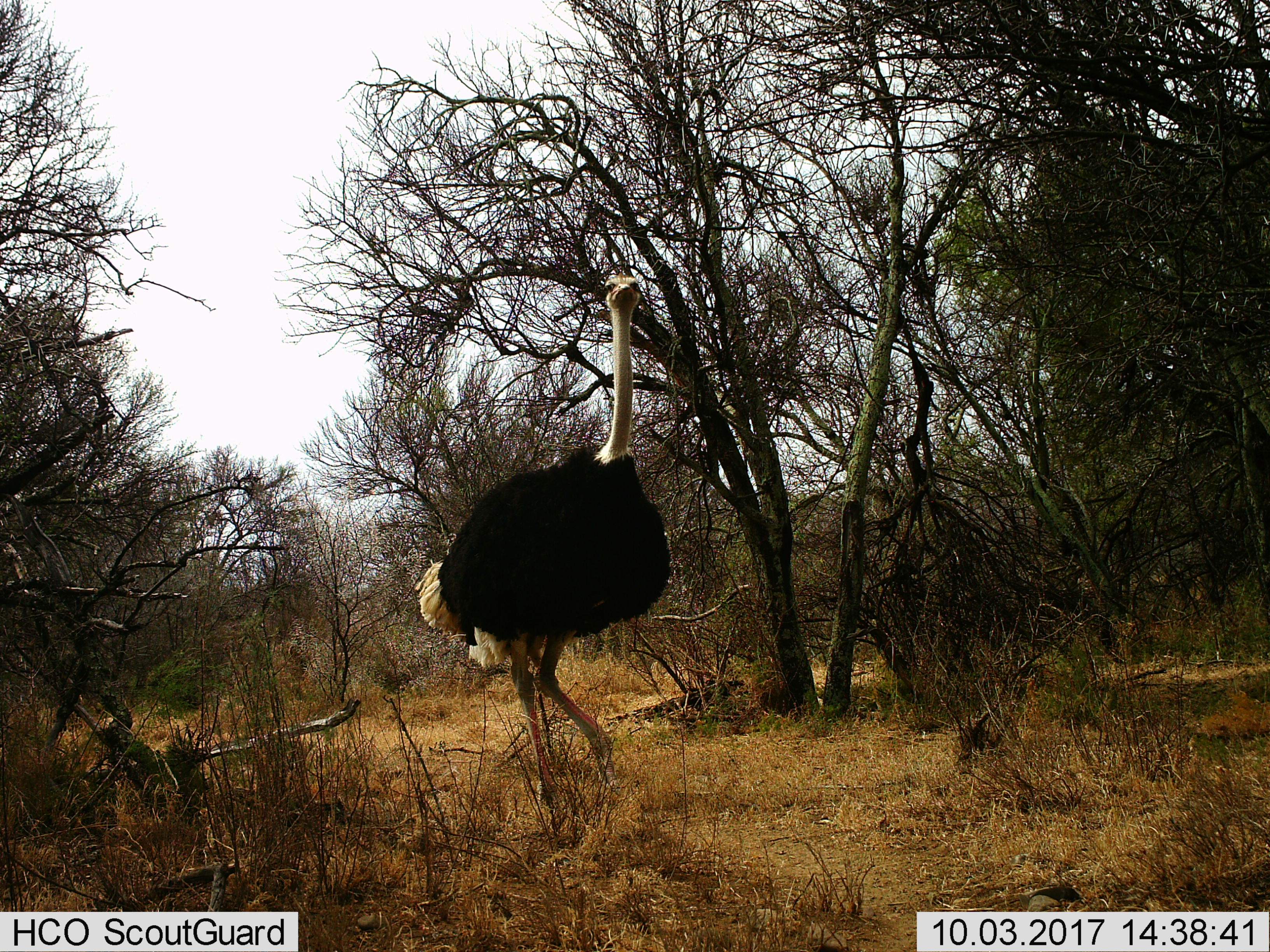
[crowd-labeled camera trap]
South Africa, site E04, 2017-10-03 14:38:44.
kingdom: Animalia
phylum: Chordata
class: Aves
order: Struthioniformes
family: Struthionidae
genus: Struthio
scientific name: Struthio camelus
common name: ostrich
Ostrich (Struthio camelus), count 1. Behavior (volunteer vote fractions): standing 20%, resting 0%, moving 80%, interacting 0%. Young present (vote fraction): 0%. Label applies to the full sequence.